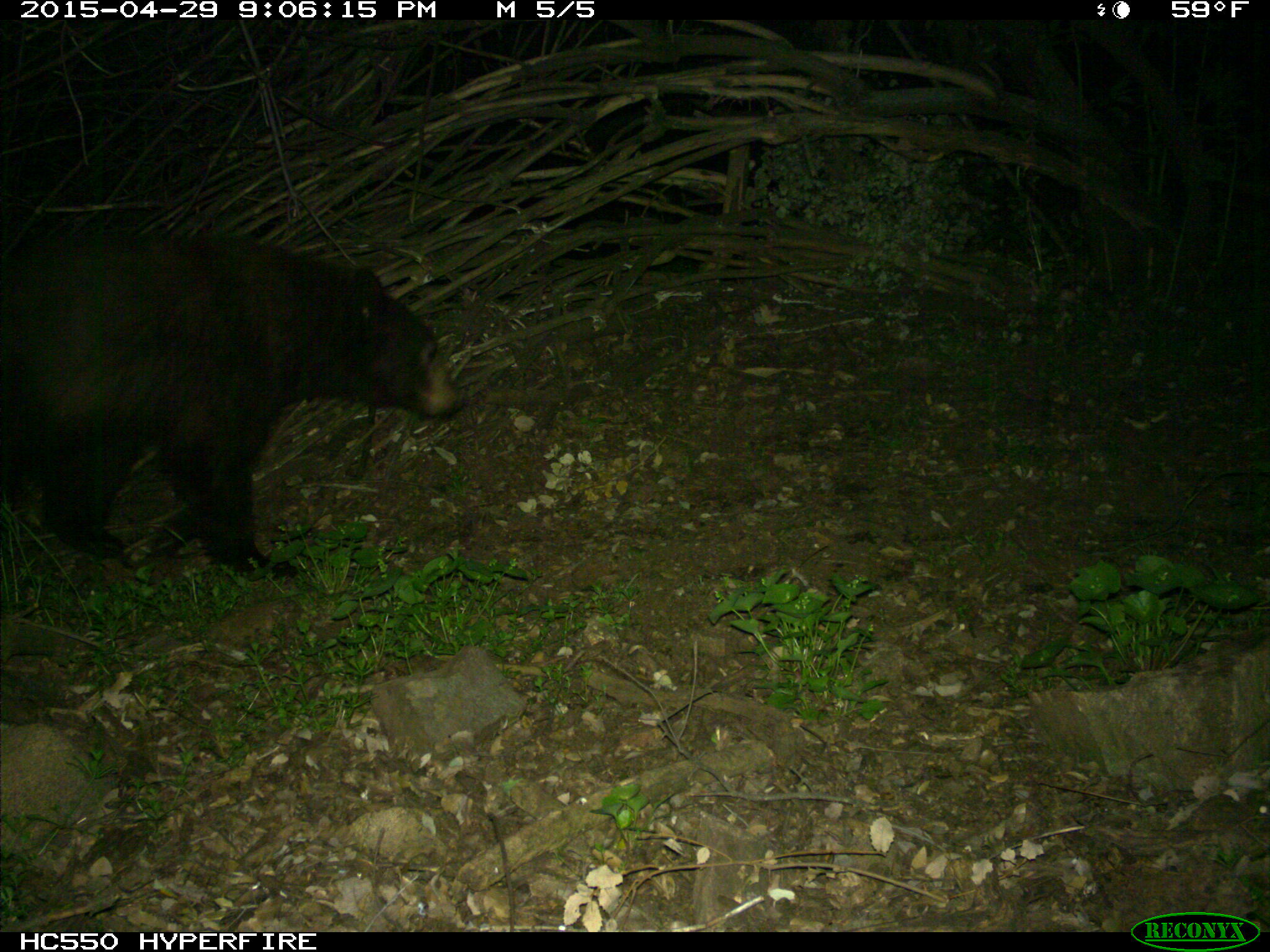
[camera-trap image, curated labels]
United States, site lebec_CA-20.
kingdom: Animalia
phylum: Chordata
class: Mammalia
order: Carnivora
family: Ursidae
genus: Ursus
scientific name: Ursus americanus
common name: american black bear